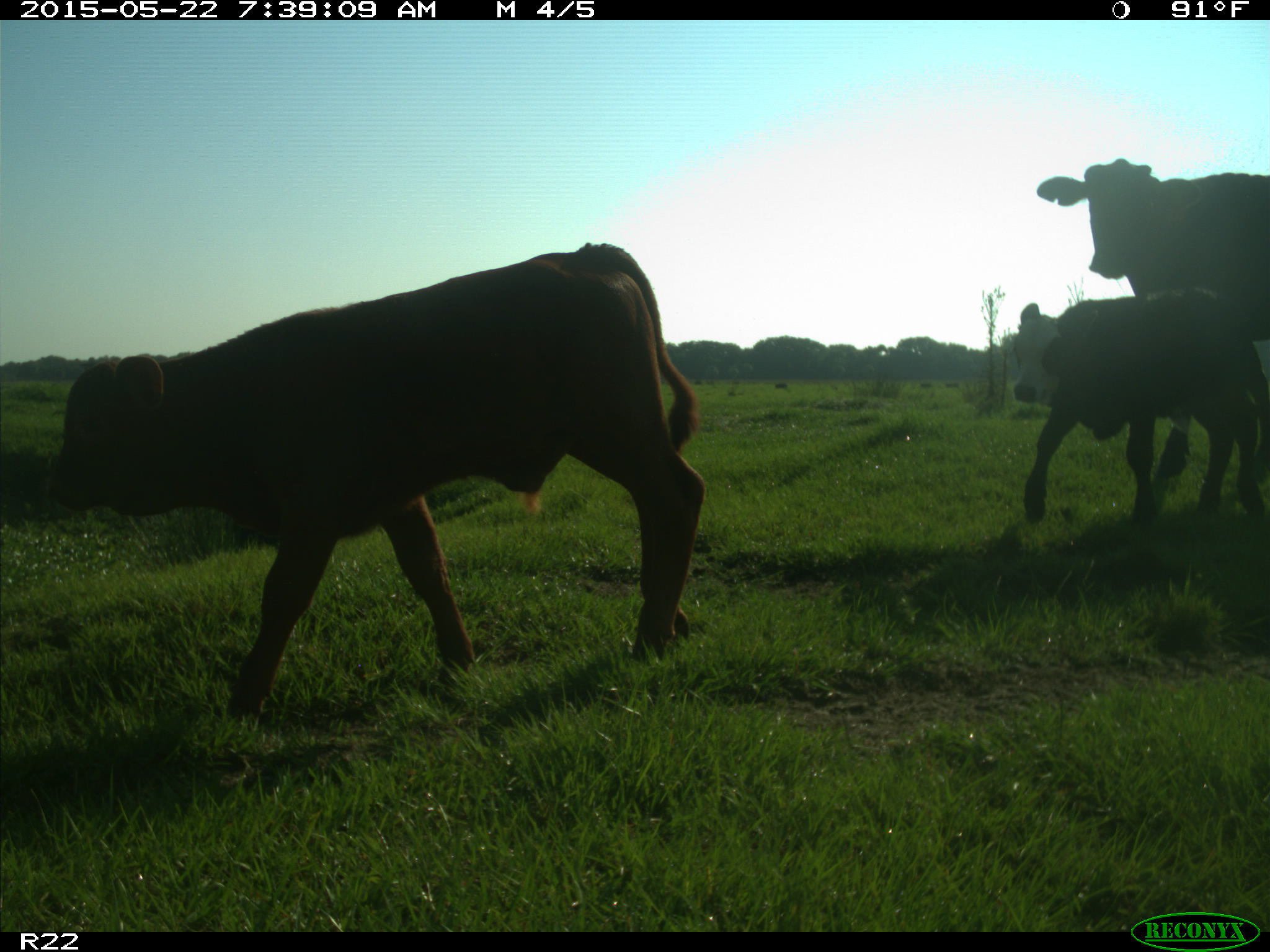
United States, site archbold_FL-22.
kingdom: Animalia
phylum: Chordata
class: Mammalia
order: Artiodactyla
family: Bovidae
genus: Bos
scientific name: Bos taurus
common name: domestic cow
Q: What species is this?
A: Bos taurus (domestic cow).